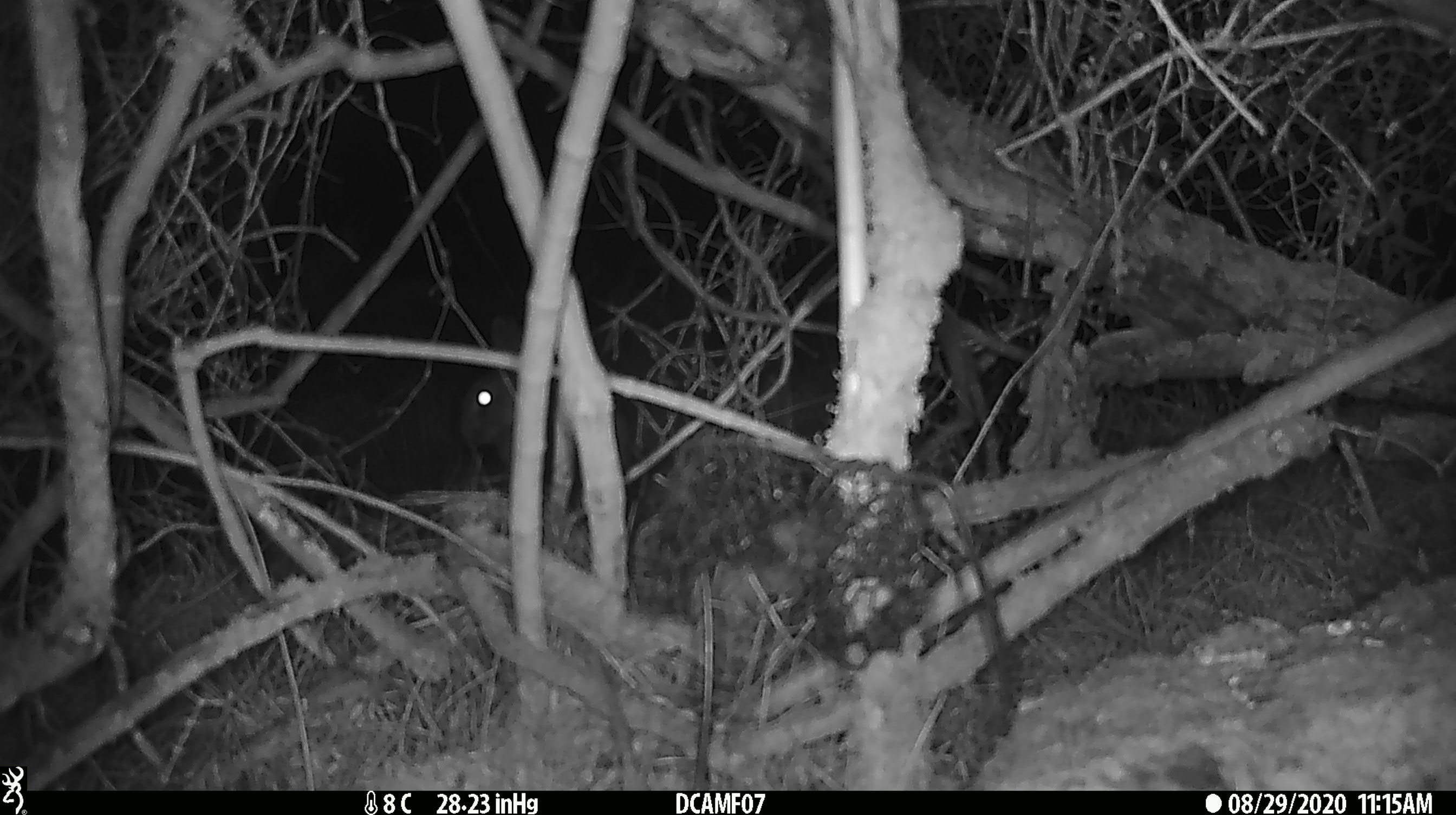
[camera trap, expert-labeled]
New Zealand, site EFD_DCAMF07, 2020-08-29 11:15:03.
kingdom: Animalia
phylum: Chordata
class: Mammalia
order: Lagomorpha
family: Leporidae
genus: Oryctolagus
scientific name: Oryctolagus cuniculus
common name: european rabbit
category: rabbit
Rabbit (european rabbit) (Oryctolagus cuniculus).